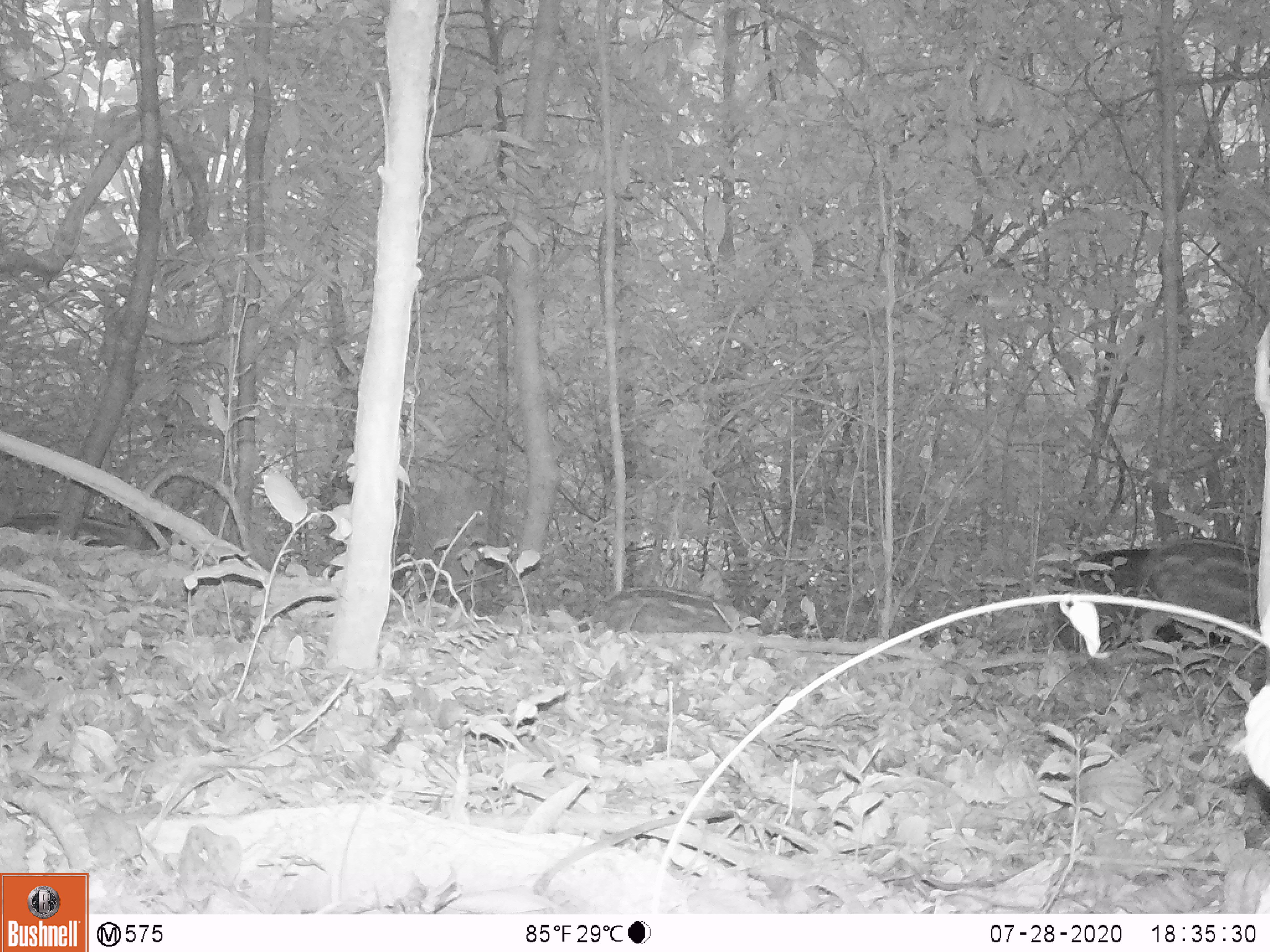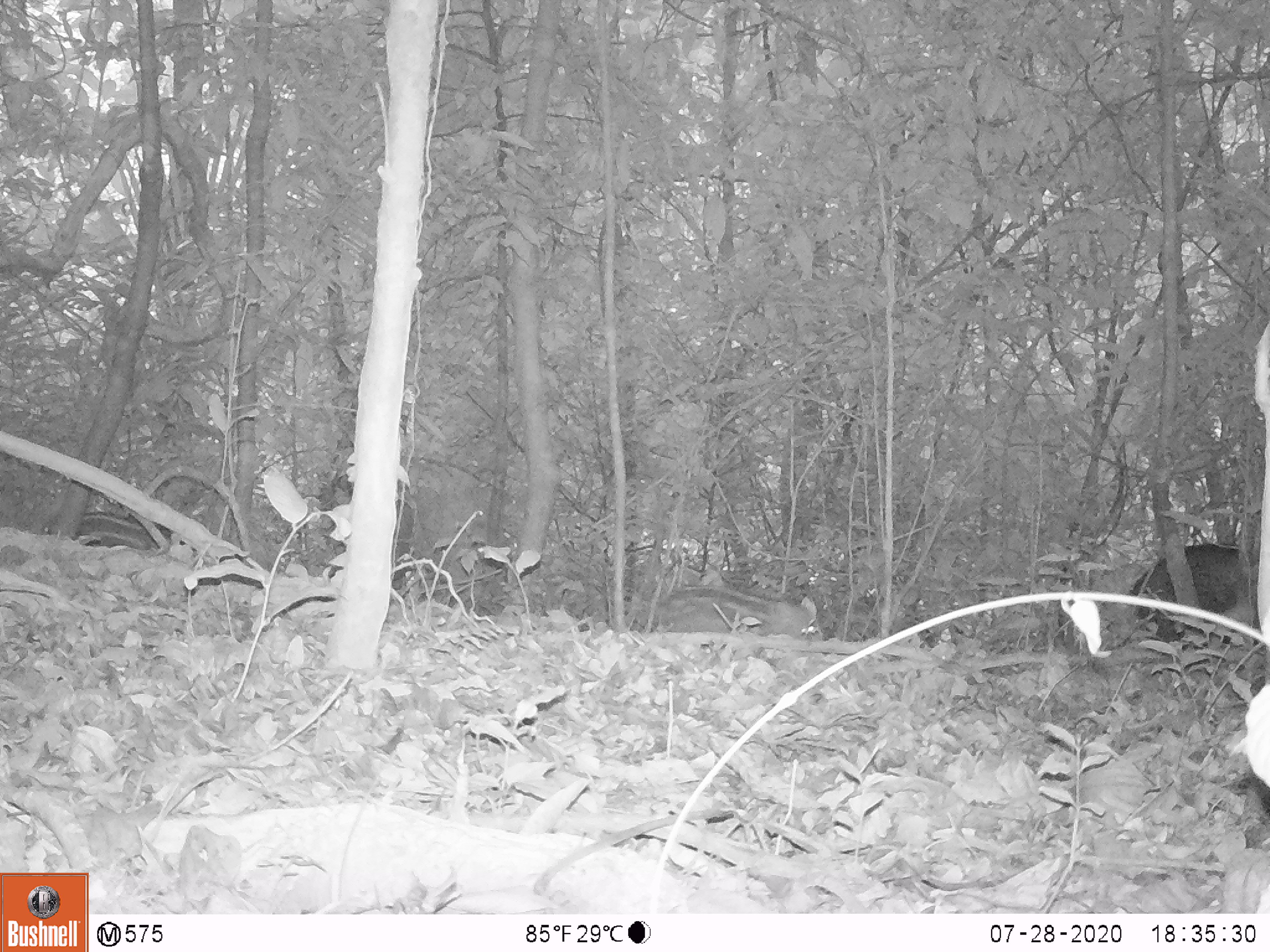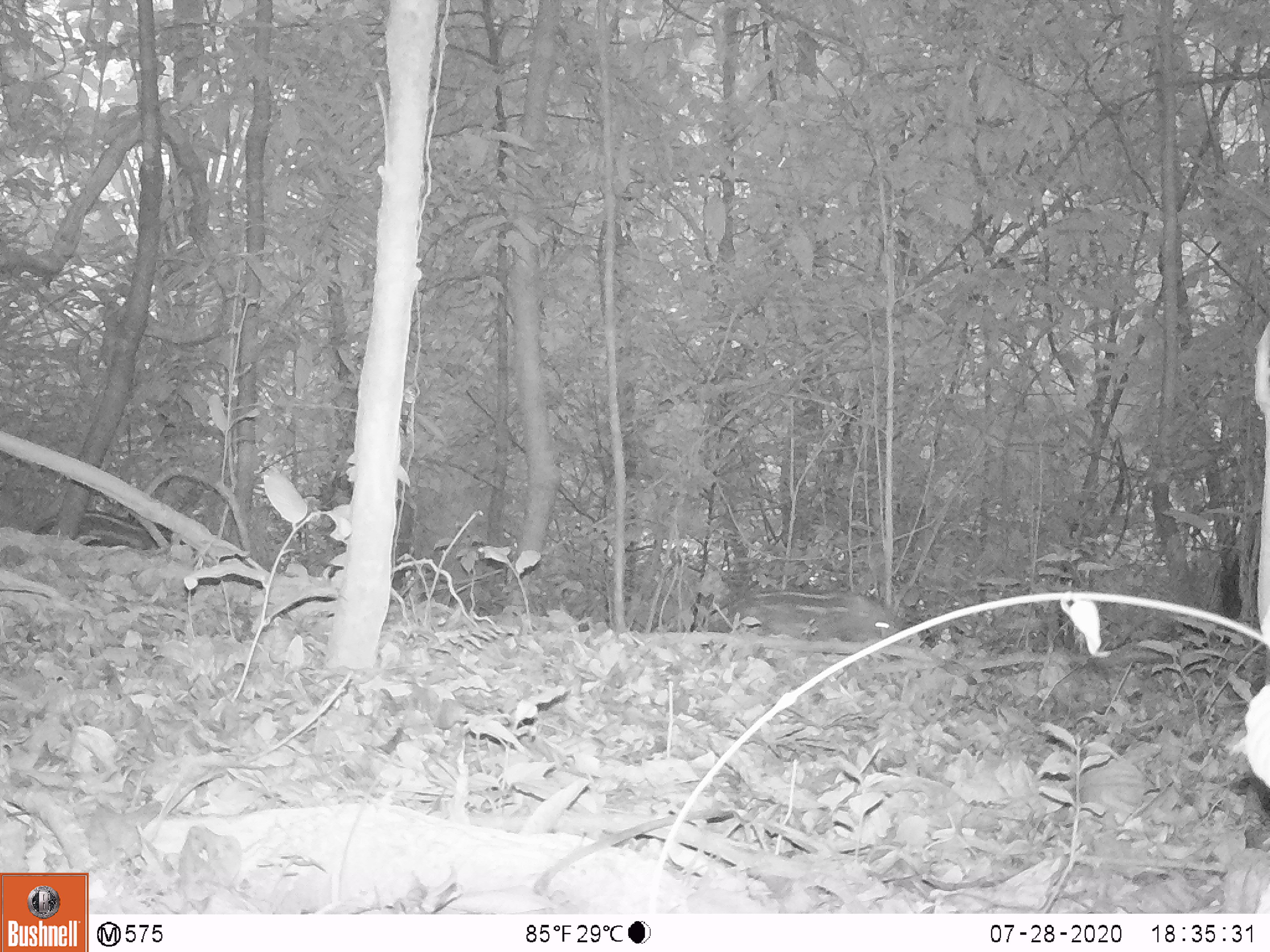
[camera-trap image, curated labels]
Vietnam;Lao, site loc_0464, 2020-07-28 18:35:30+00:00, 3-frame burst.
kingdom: Animalia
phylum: Chordata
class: Mammalia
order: Artiodactyla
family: Suidae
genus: Sus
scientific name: Sus scrofa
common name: eurasian wild pig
Eurasian wild pig (Sus scrofa). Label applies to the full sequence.